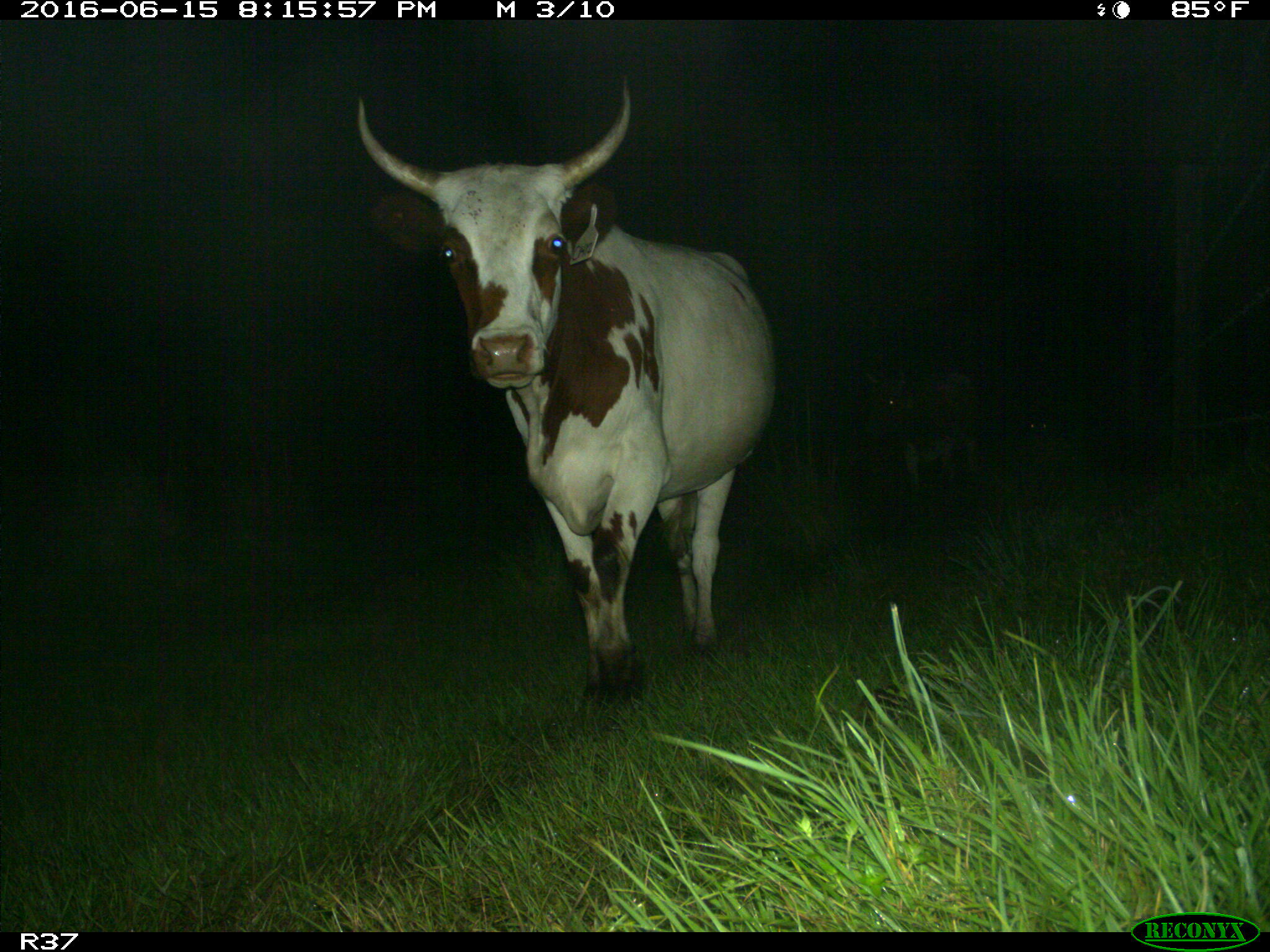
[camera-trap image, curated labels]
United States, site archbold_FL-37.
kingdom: Animalia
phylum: Chordata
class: Mammalia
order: Artiodactyla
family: Bovidae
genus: Bos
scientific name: Bos taurus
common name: domestic cow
Bos taurus (domestic cow).